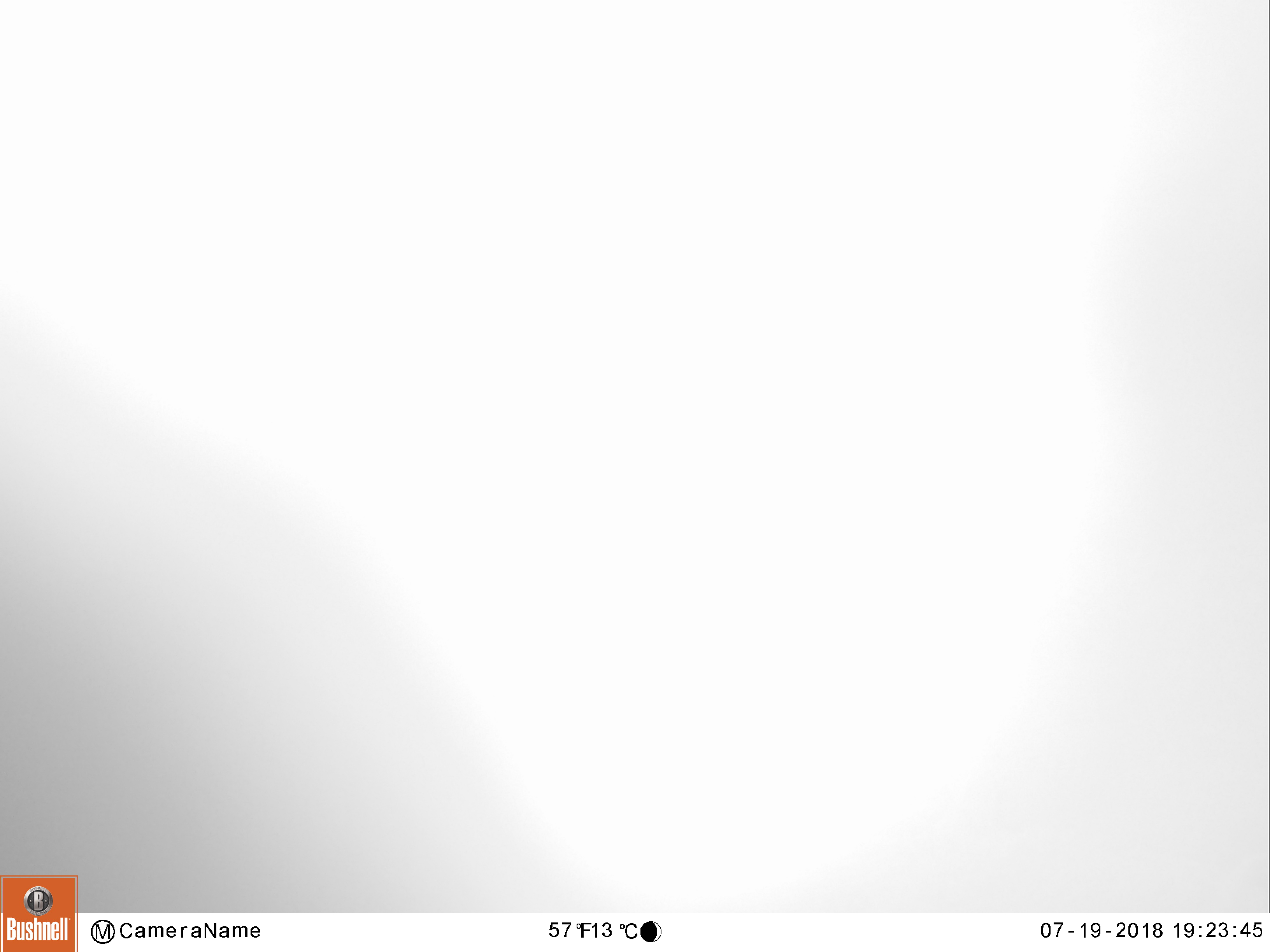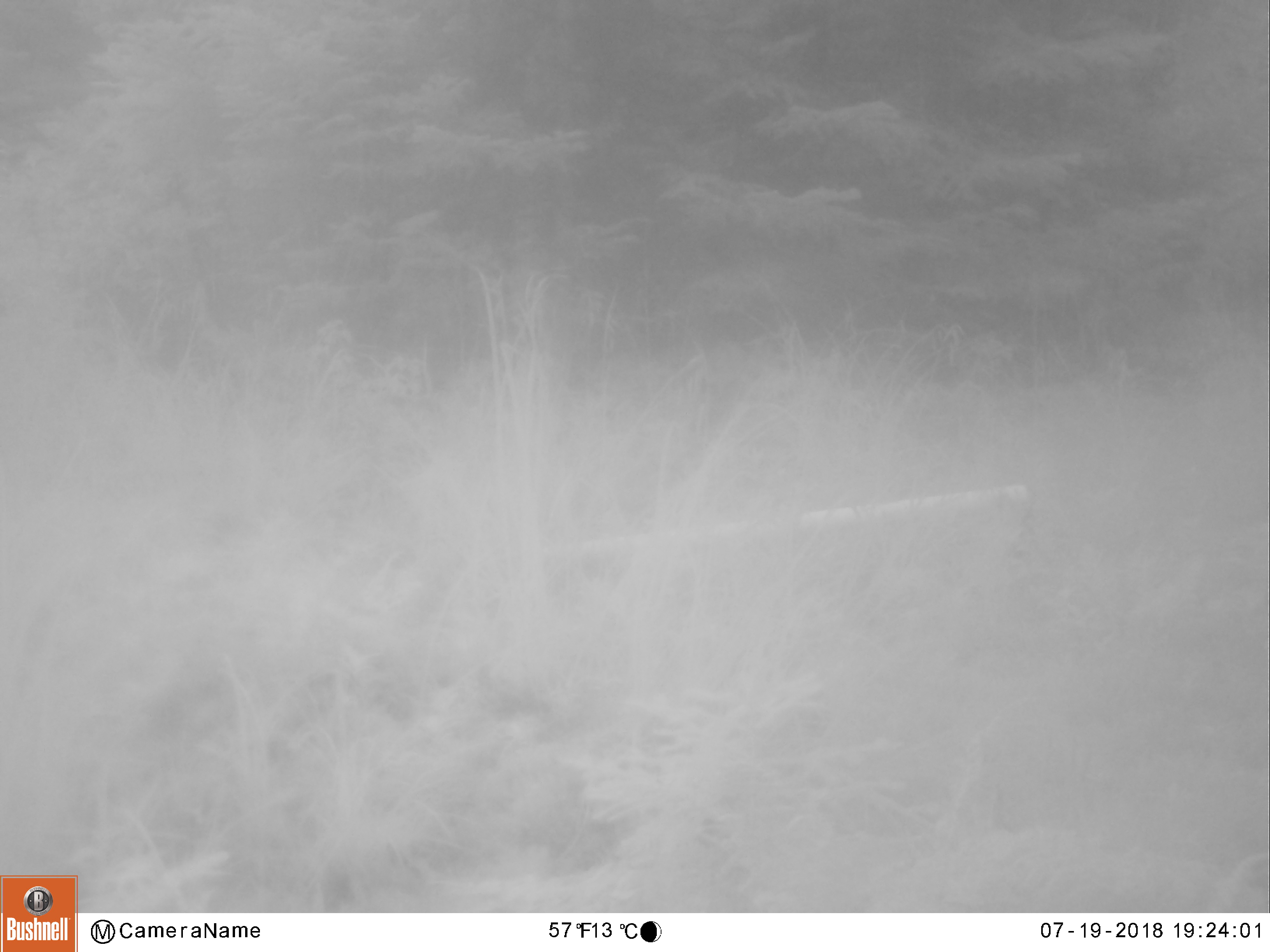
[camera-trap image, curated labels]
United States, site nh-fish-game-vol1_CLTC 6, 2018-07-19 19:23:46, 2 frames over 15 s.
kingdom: Animalia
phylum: Chordata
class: Mammalia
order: Artiodactyla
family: Cervidae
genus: Alces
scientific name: Alces alces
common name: moose